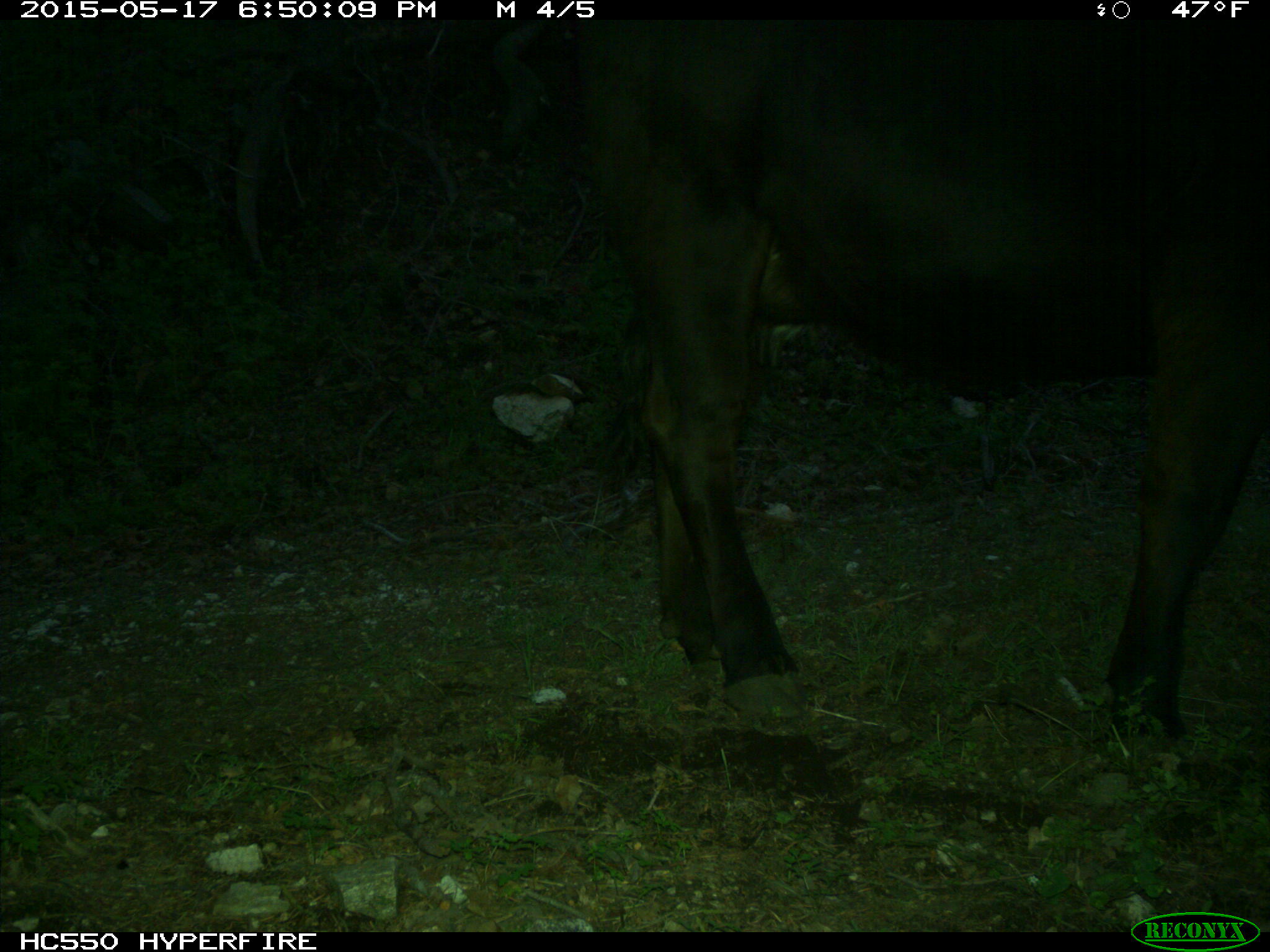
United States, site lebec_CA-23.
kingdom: Animalia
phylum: Chordata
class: Mammalia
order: Artiodactyla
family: Bovidae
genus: Bos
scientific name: Bos taurus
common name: domestic cow